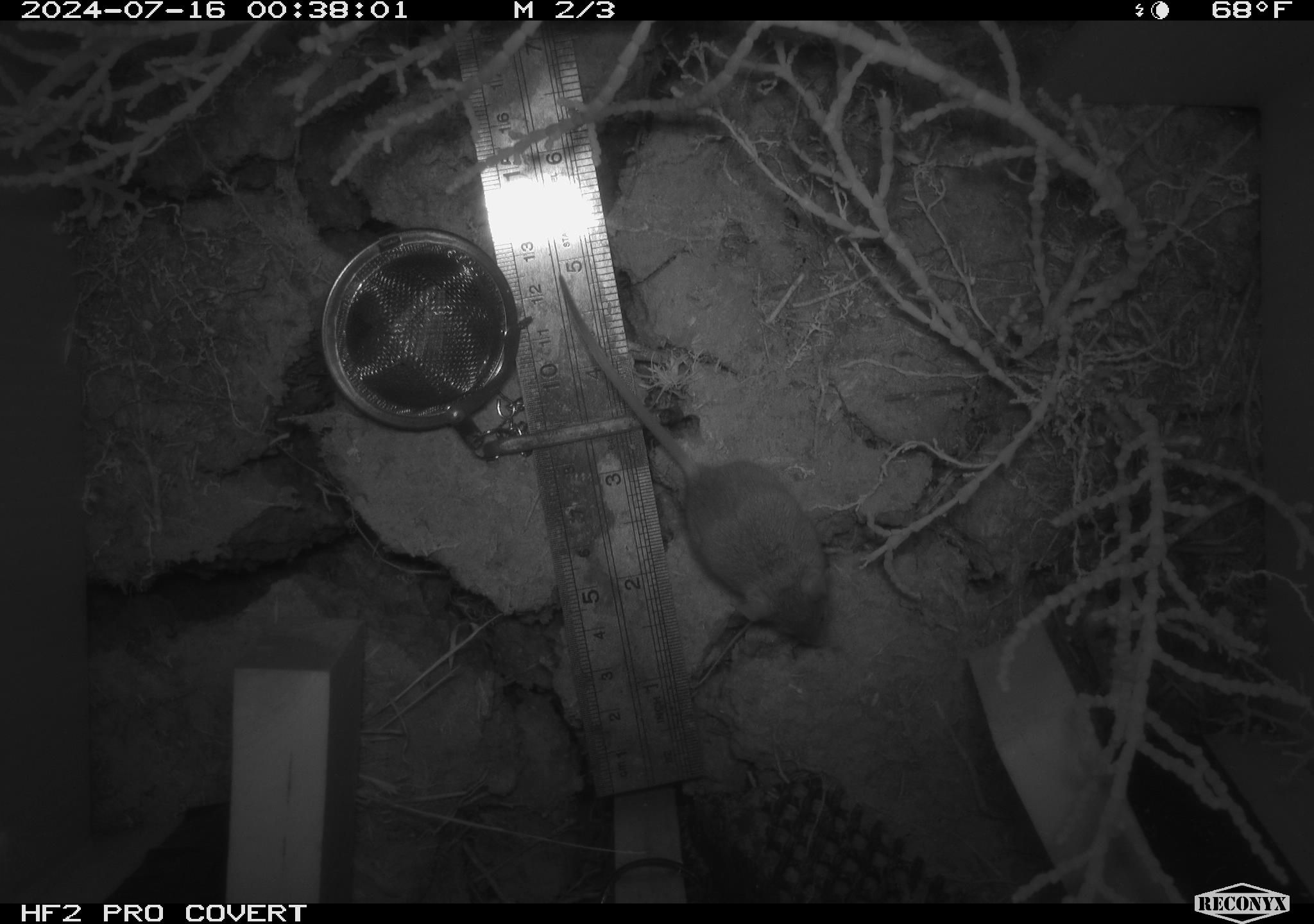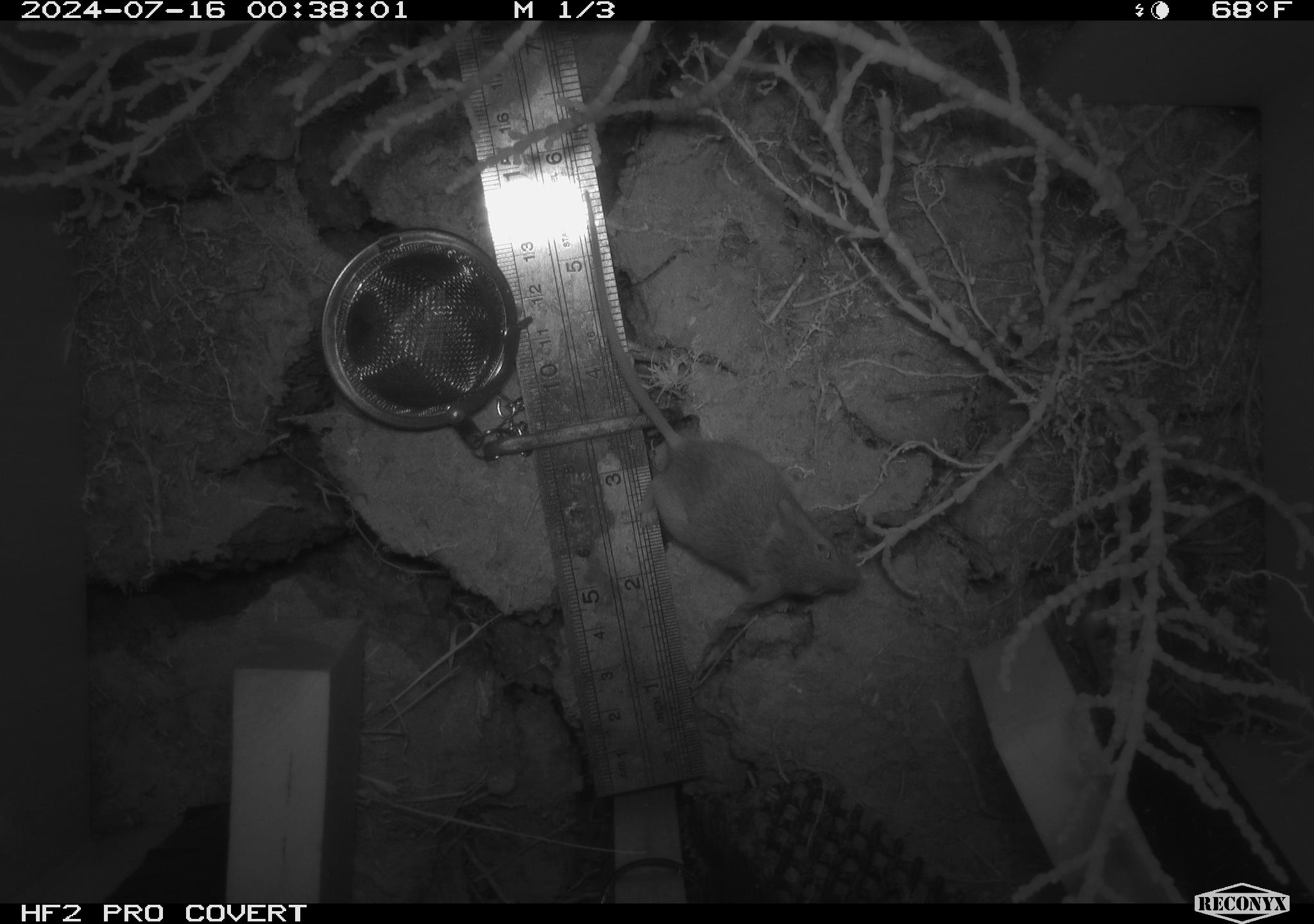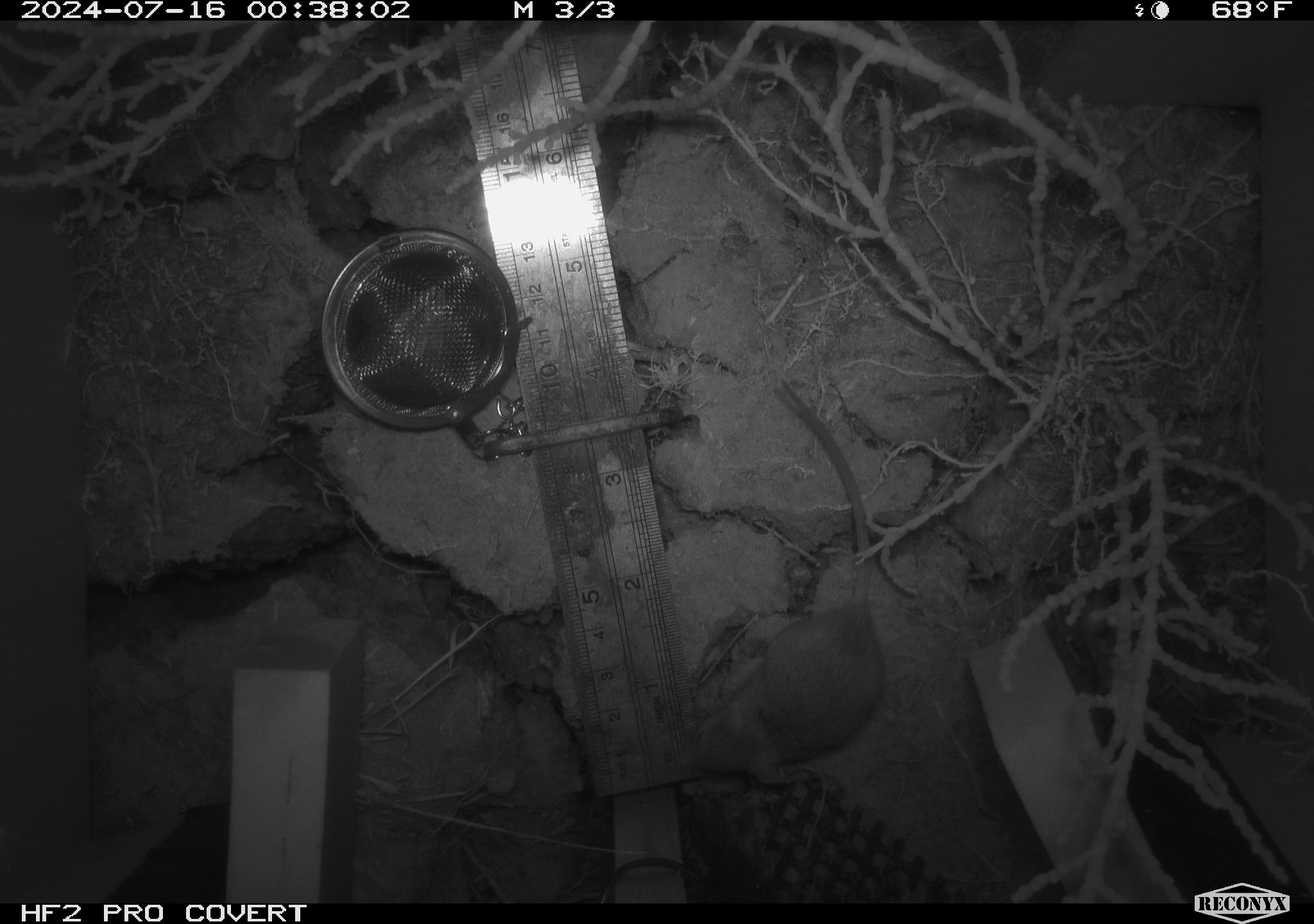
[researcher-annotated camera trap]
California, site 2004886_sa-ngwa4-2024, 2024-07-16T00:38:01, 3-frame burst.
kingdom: Animalia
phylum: Chordata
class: Mammalia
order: Rodentia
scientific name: Rodentia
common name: mouse species